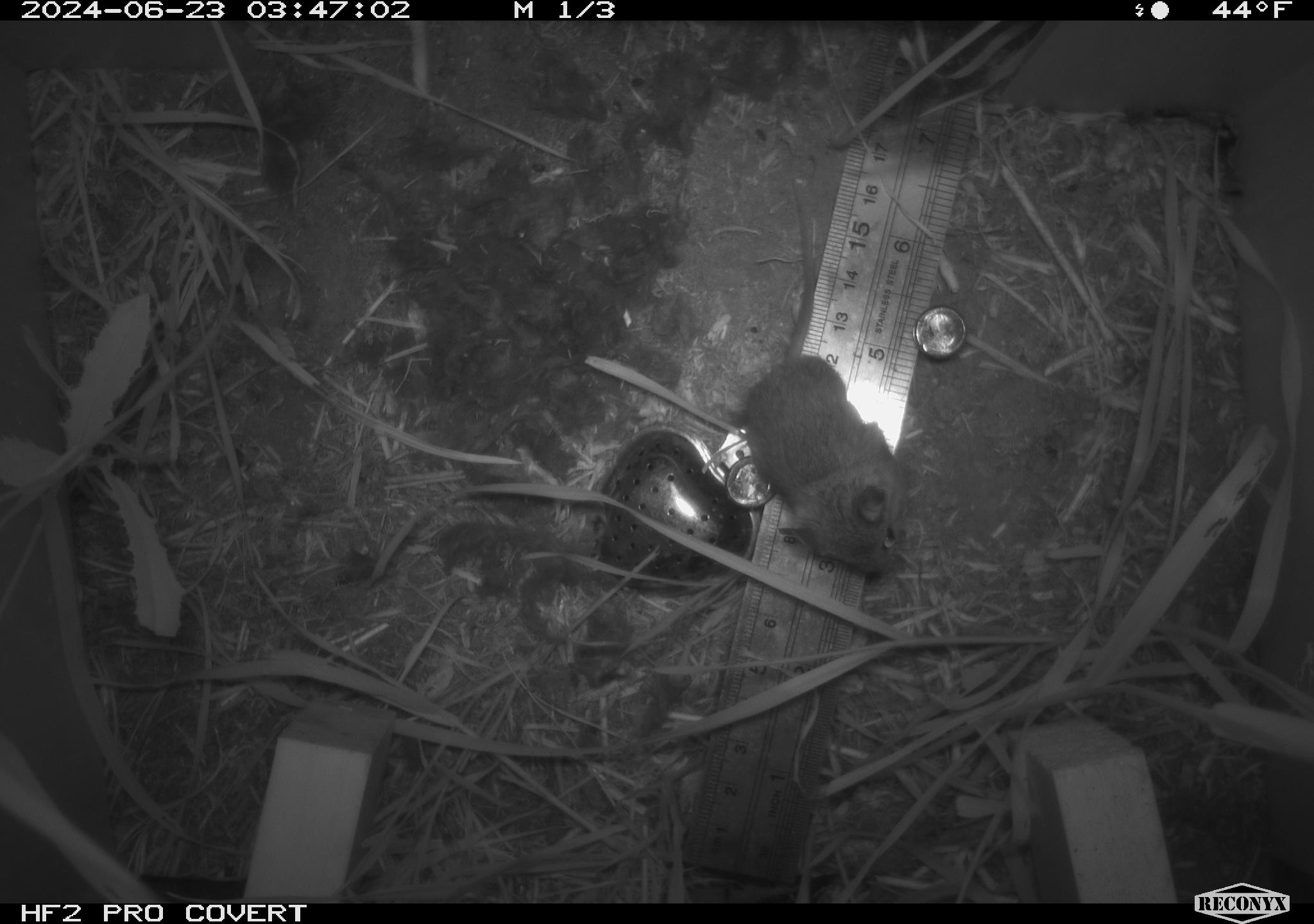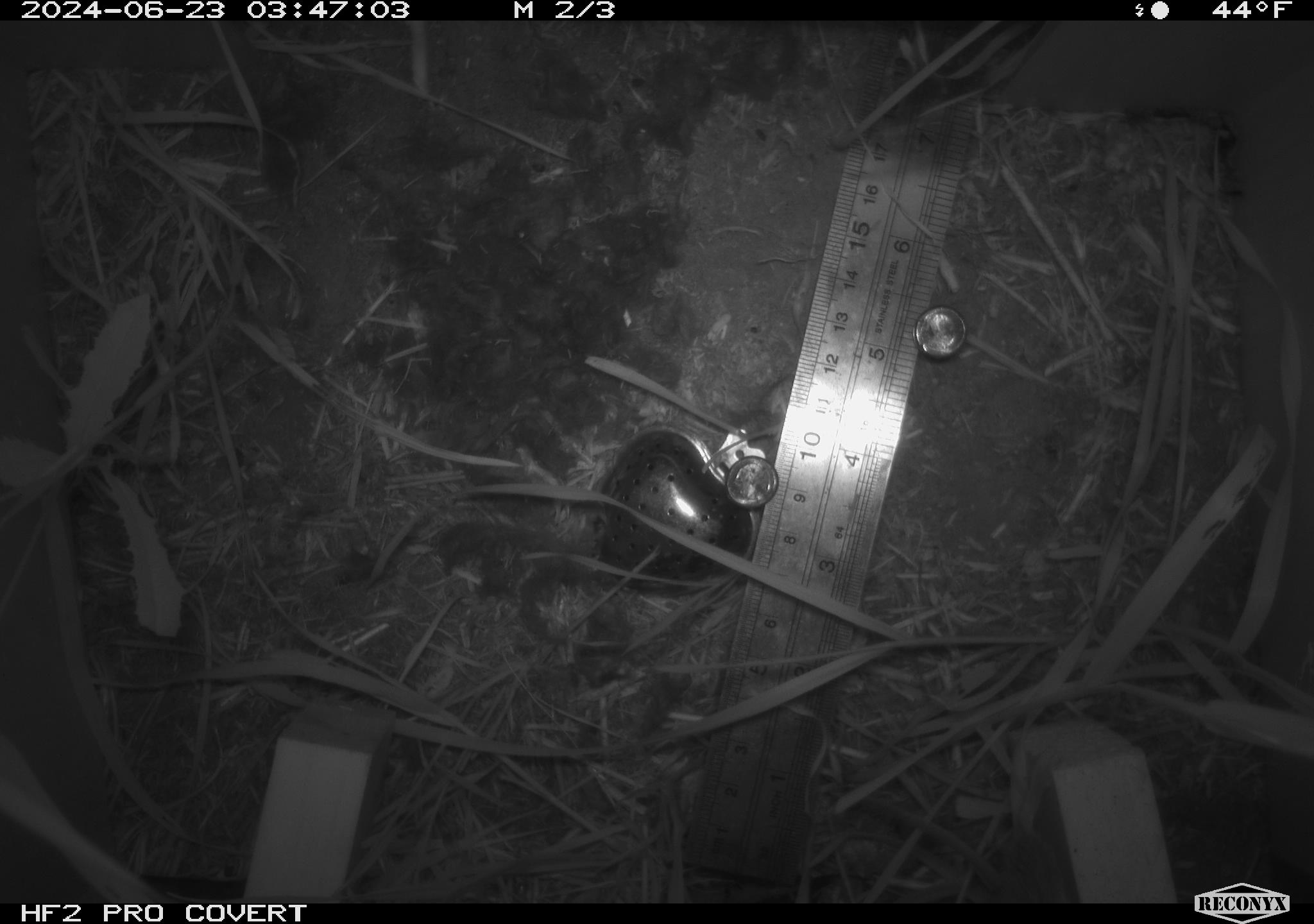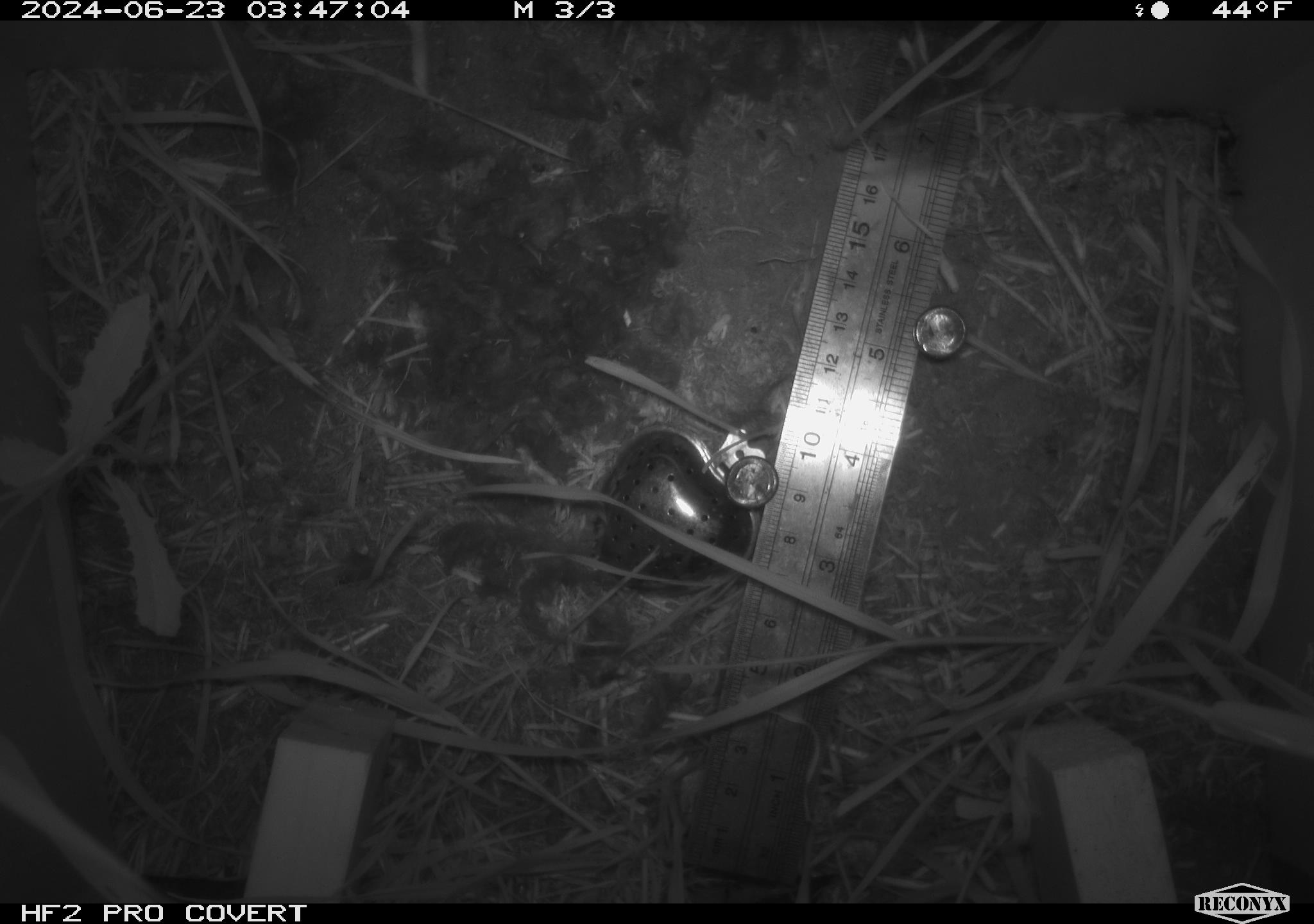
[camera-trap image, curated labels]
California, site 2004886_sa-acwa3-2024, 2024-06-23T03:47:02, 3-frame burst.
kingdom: Animalia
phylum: Chordata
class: Mammalia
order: Rodentia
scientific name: Rodentia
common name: mouse species